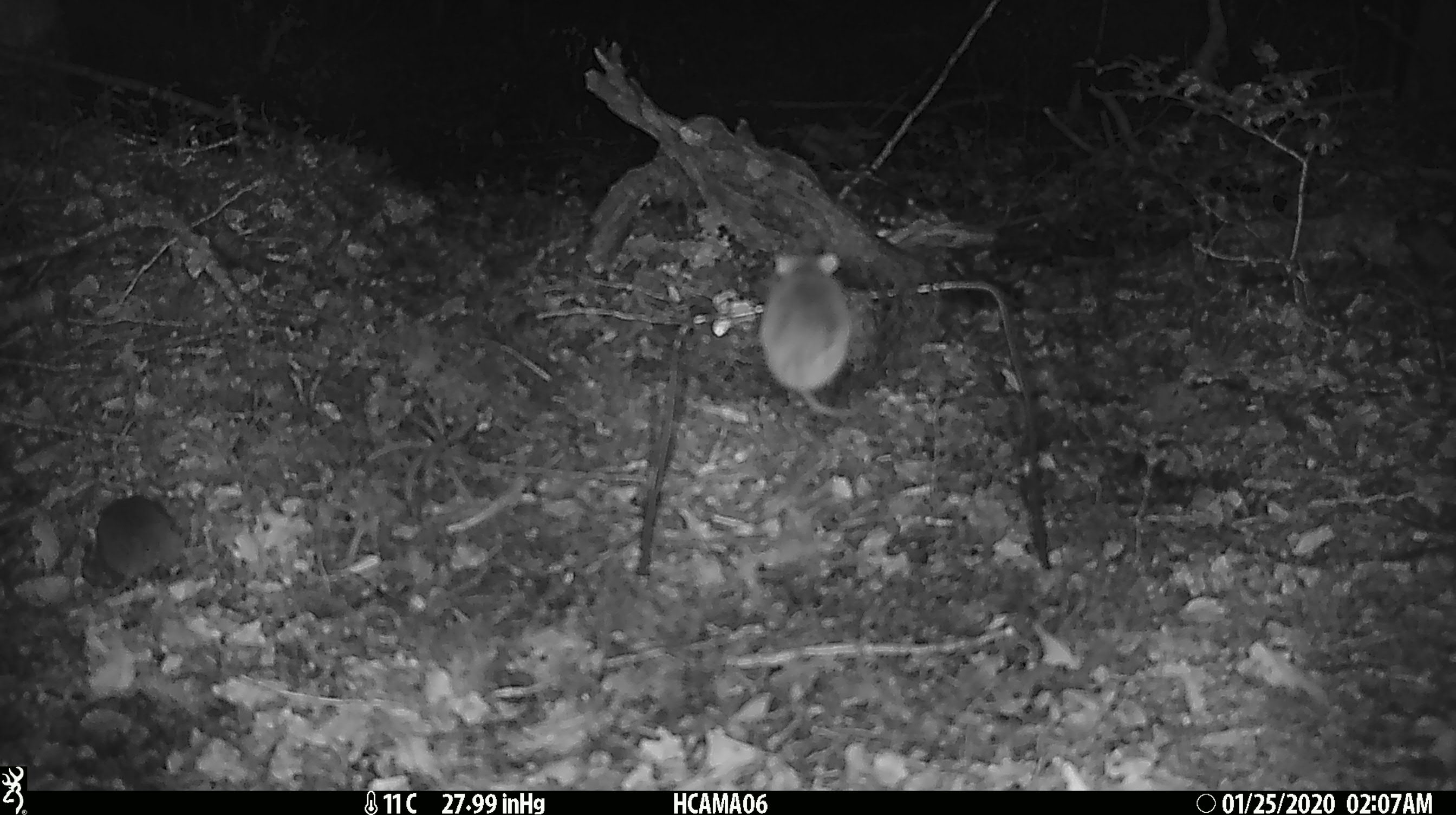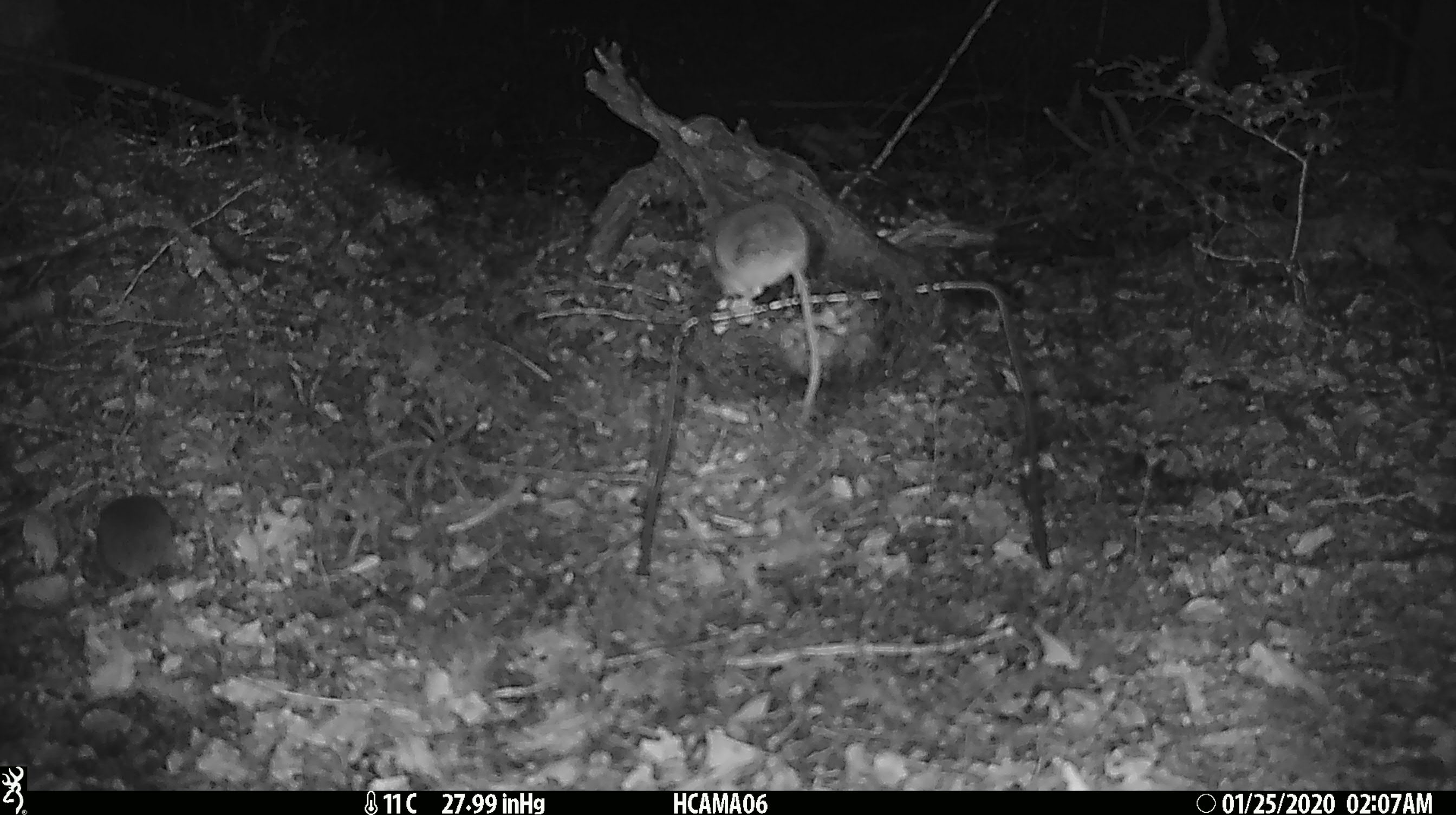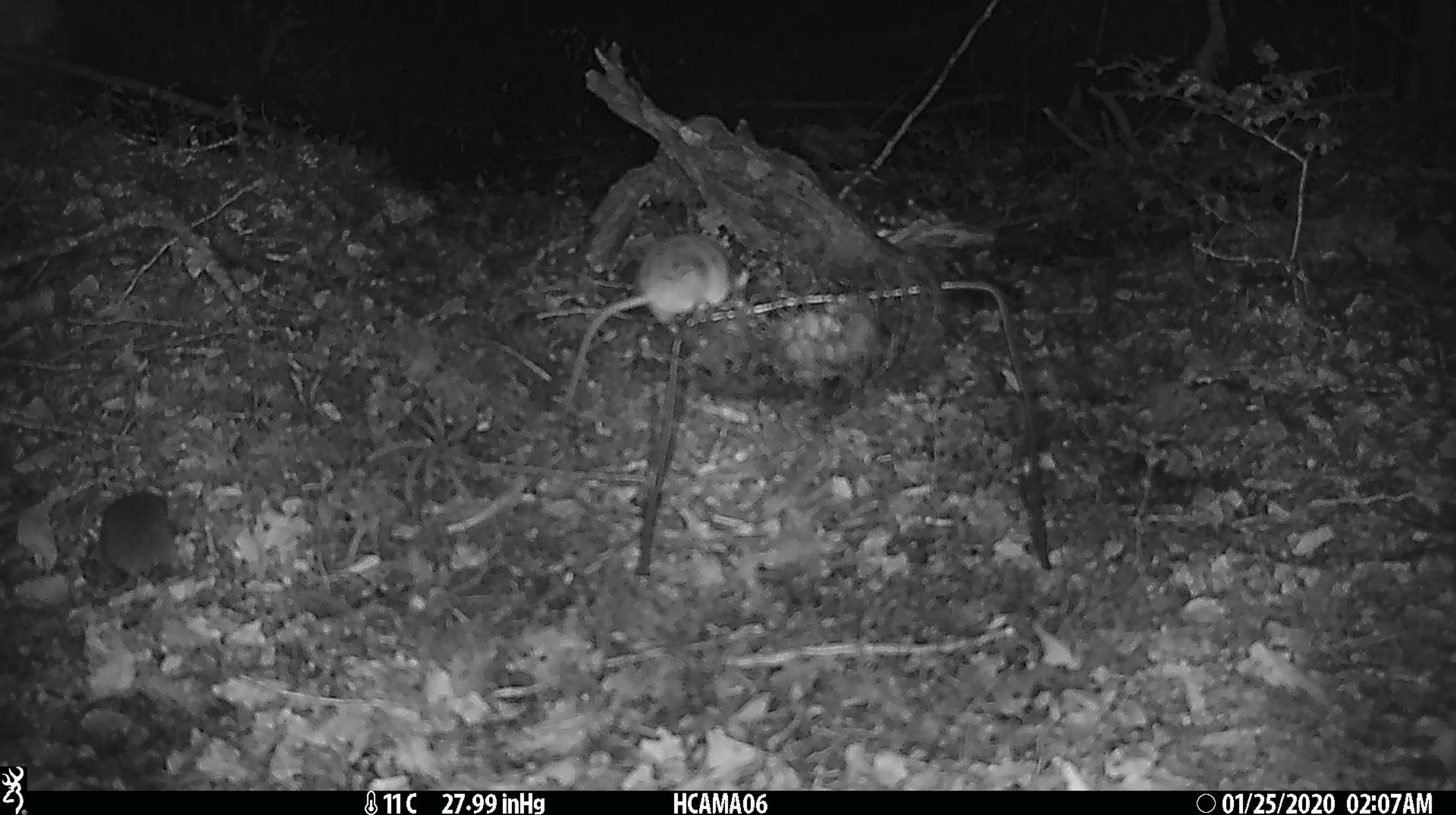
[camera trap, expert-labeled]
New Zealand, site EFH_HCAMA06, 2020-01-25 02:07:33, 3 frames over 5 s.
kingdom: Animalia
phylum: Chordata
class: Mammalia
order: Rodentia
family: Muridae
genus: Mus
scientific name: Mus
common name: mouse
Mouse (Mus).